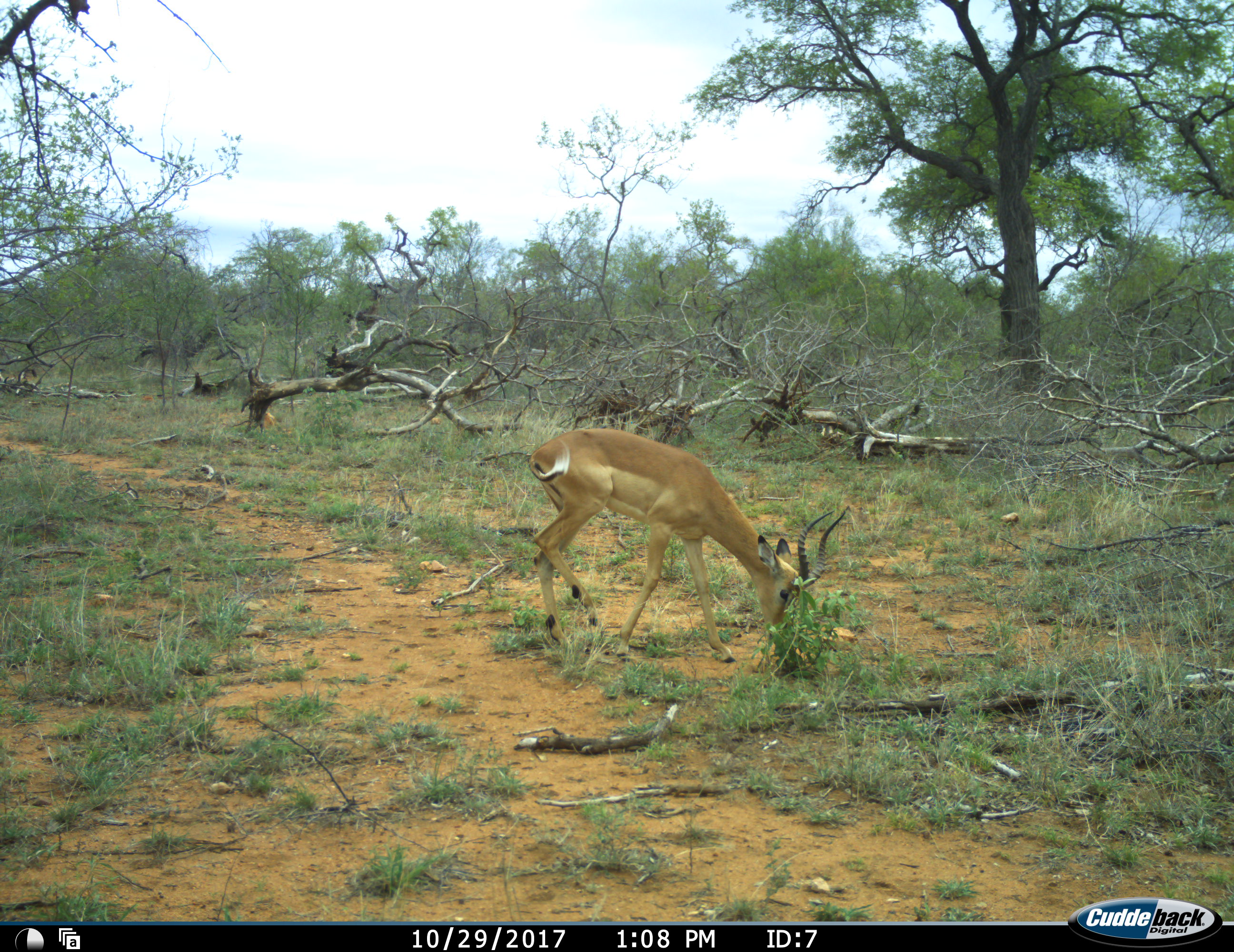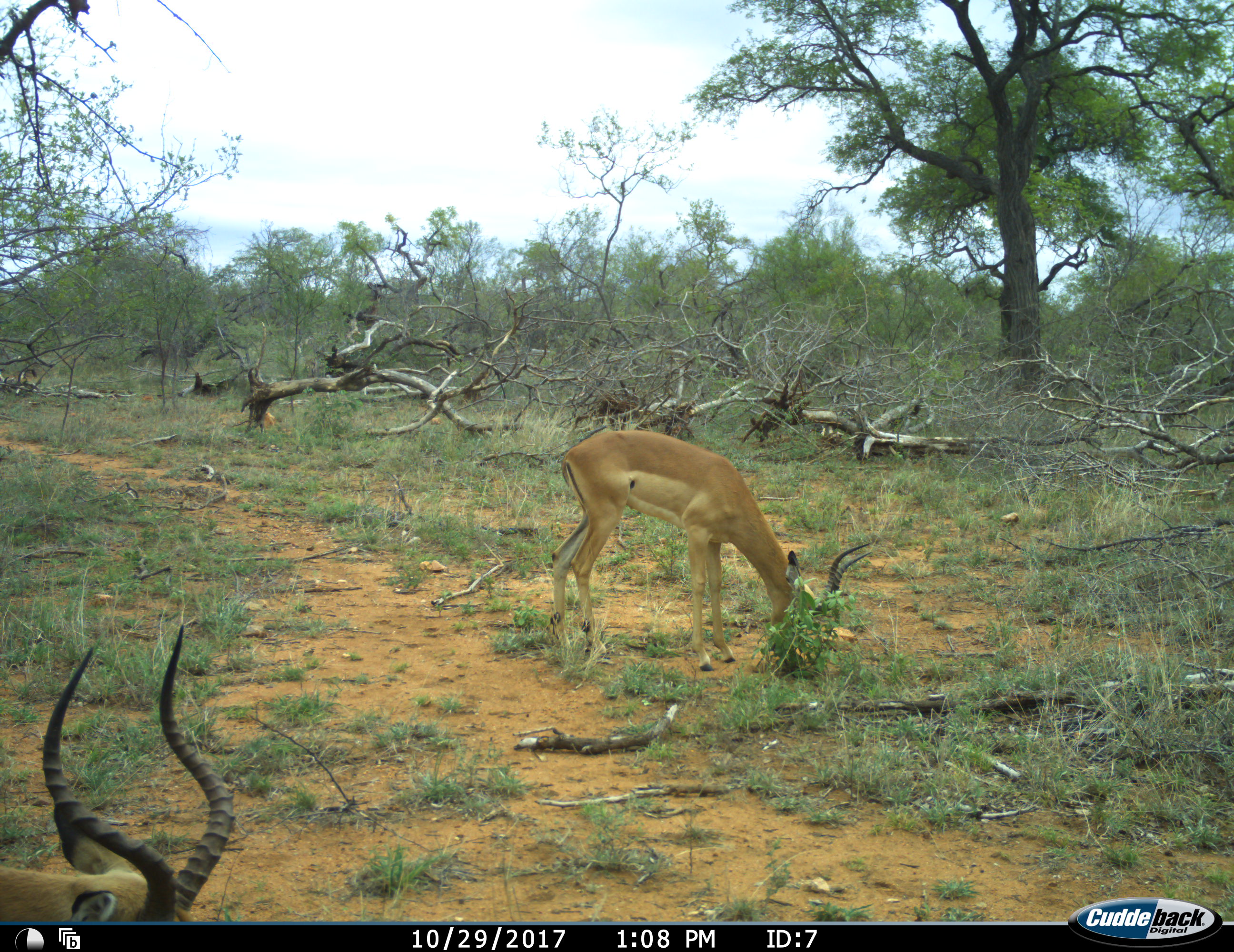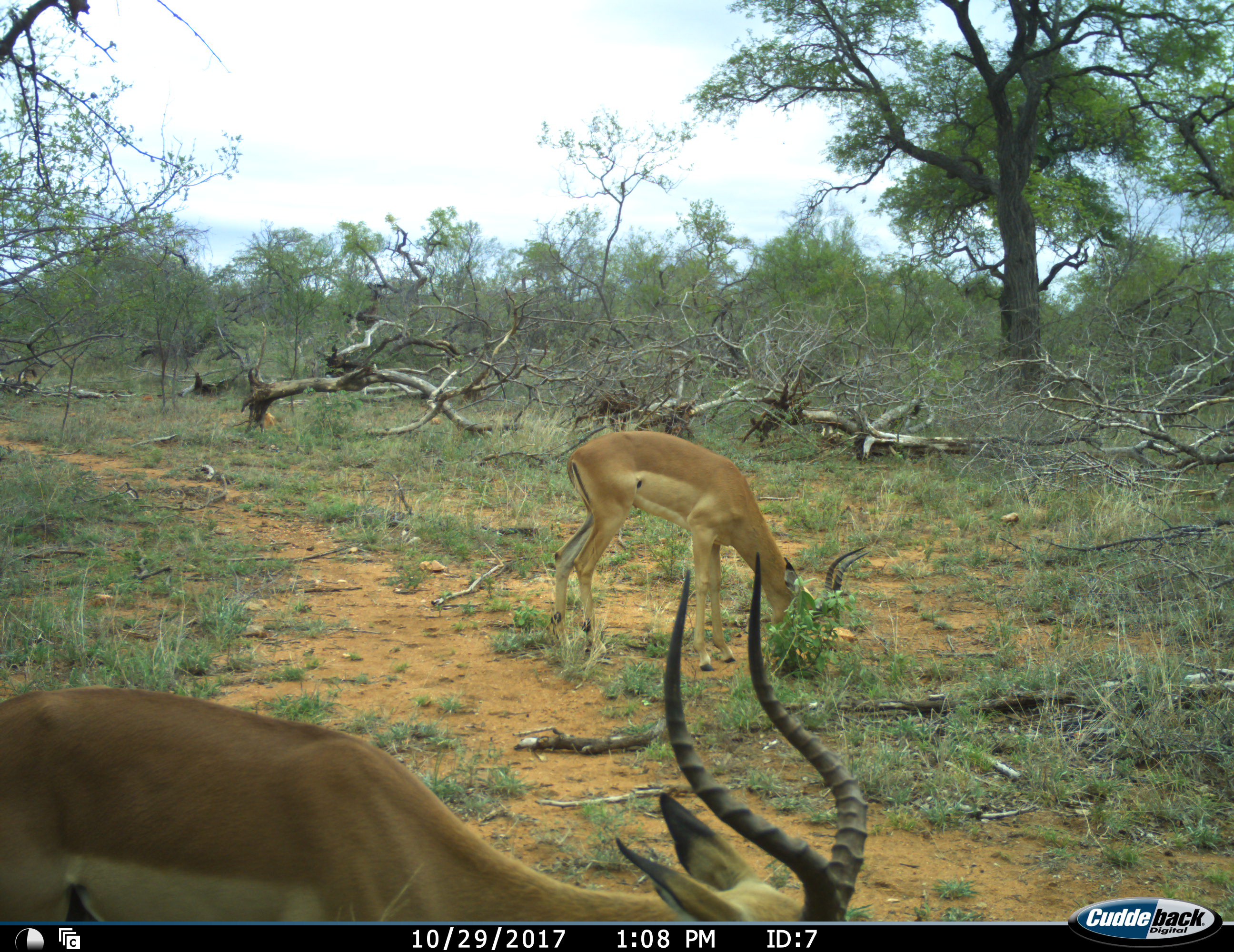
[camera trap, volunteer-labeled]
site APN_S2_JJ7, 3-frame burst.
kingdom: Animalia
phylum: Chordata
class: Mammalia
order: Artiodactyla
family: Bovidae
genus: Aepyceros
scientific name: Aepyceros melampus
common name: impala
Impala (Aepyceros melampus), count 2. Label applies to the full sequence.